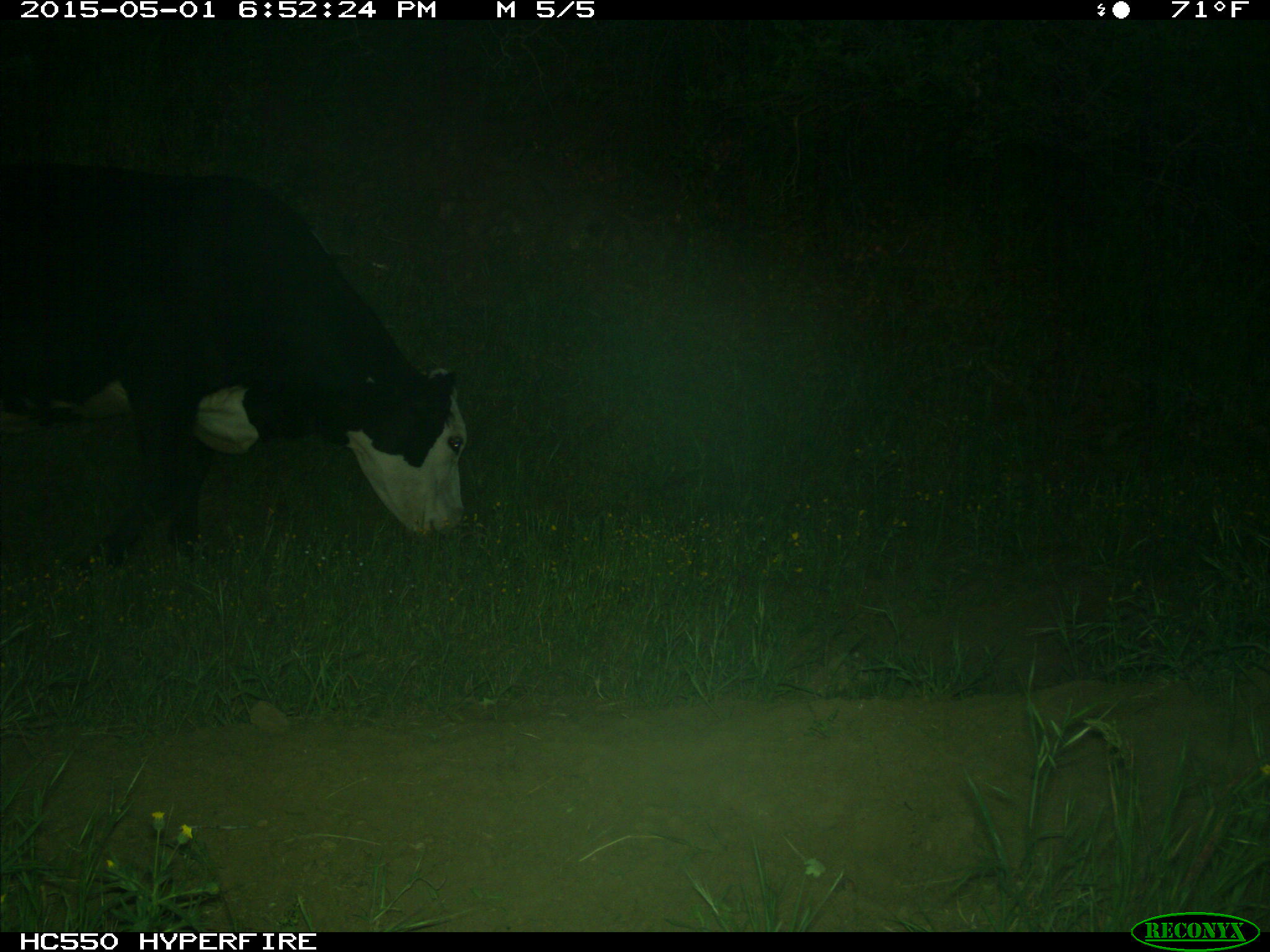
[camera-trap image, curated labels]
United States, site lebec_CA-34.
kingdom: Animalia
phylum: Chordata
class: Mammalia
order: Artiodactyla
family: Bovidae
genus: Bos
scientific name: Bos taurus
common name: domestic cow